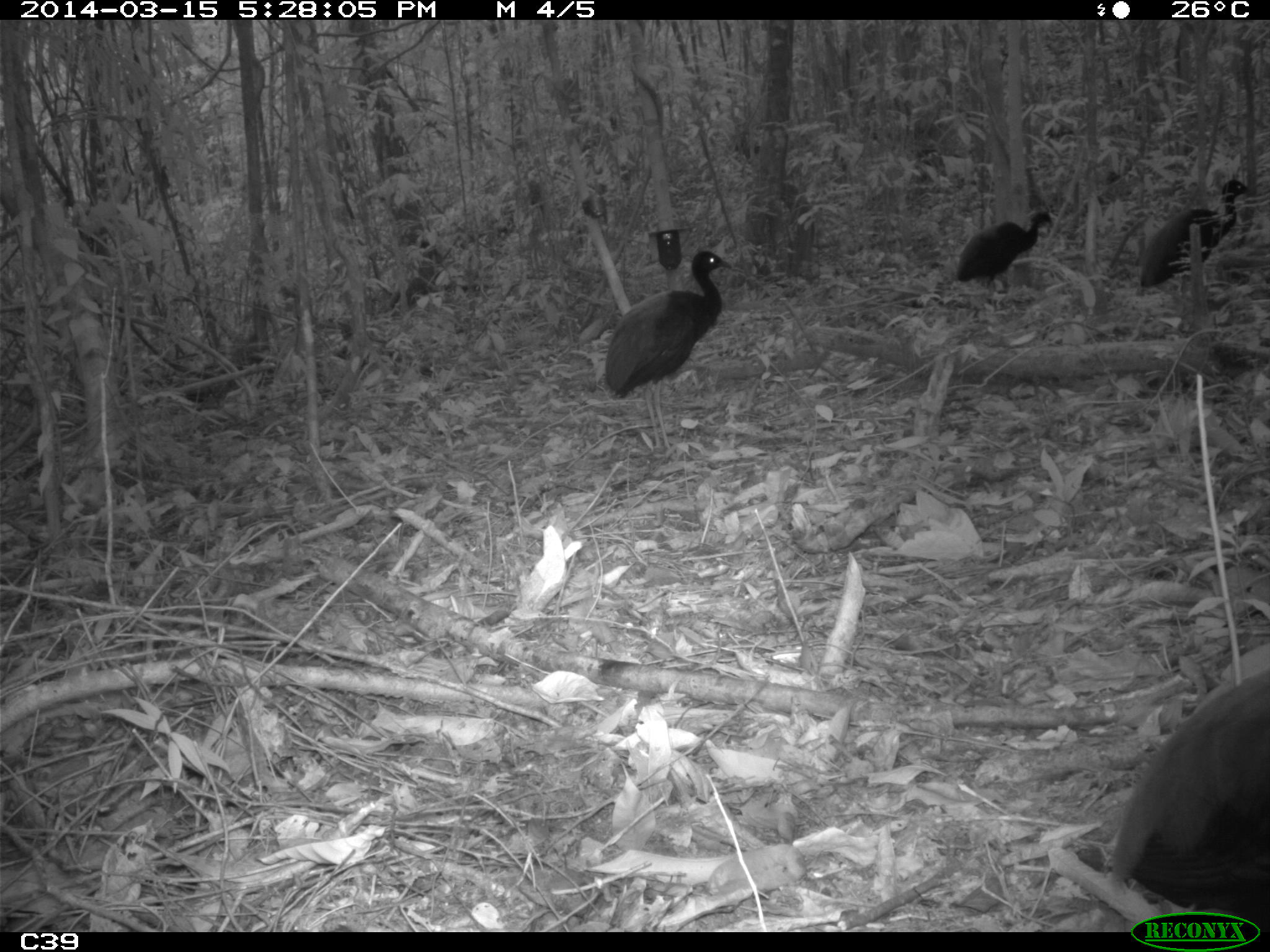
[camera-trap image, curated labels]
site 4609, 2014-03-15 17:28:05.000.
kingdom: Animalia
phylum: Chordata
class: Aves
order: Gruiformes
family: Psophiidae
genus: Psophia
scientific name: Psophia crepitans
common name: gray-winged trumpeter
Psophia crepitans (gray-winged trumpeter), count 8, age adult.